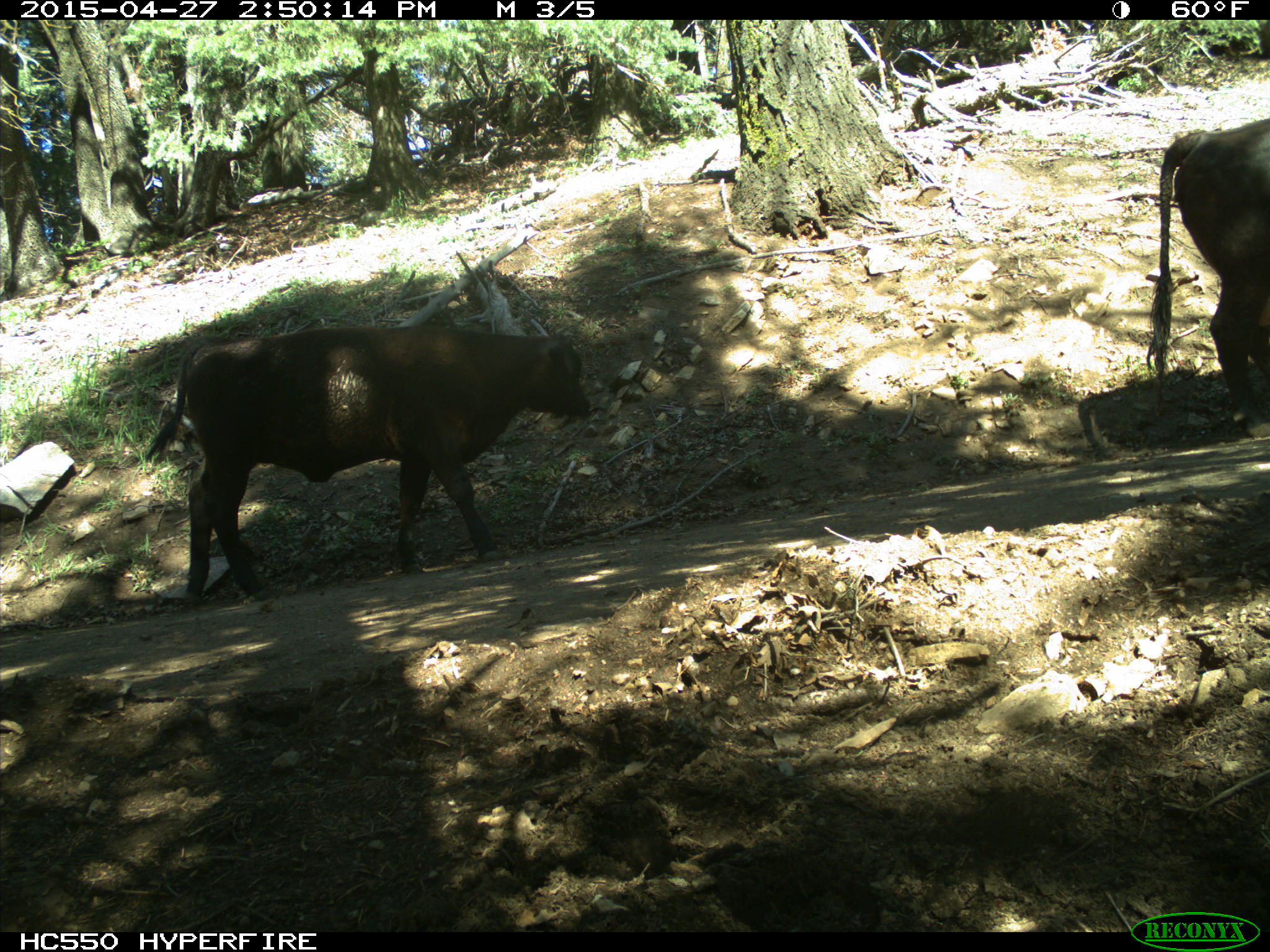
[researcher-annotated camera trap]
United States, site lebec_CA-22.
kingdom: Animalia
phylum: Chordata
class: Mammalia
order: Artiodactyla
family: Bovidae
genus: Bos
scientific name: Bos taurus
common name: domestic cow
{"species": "Bos taurus (domestic cow)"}